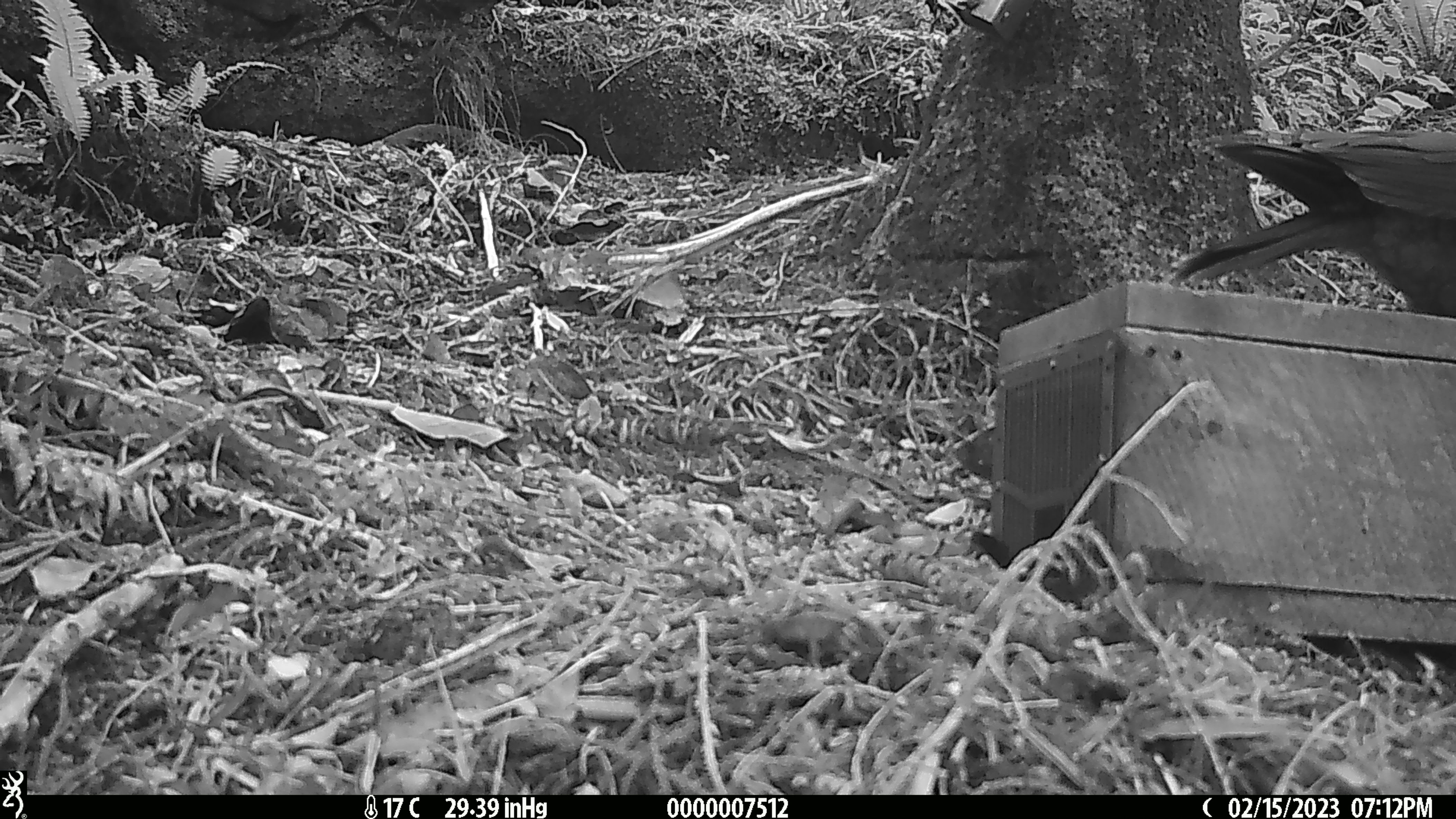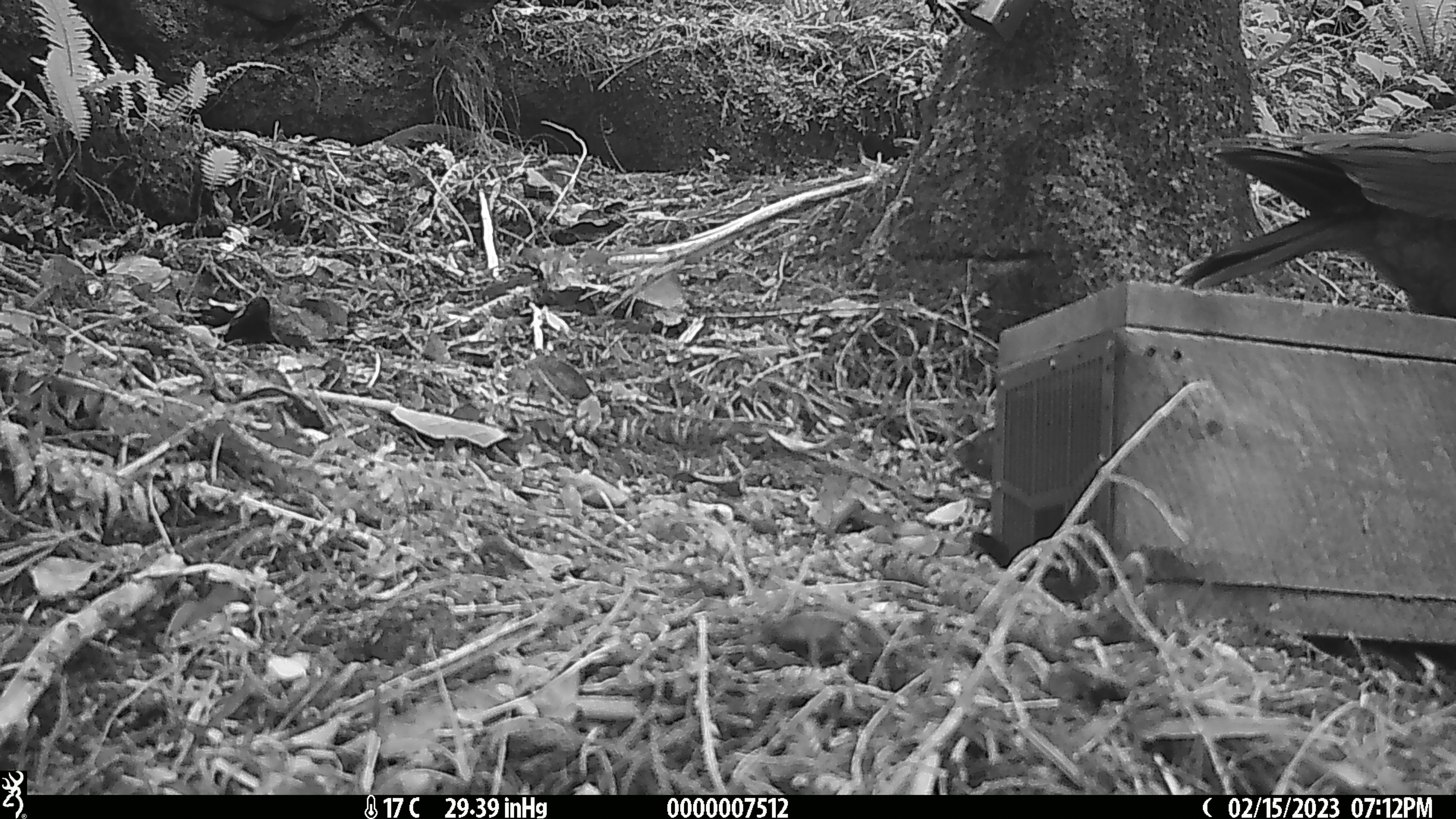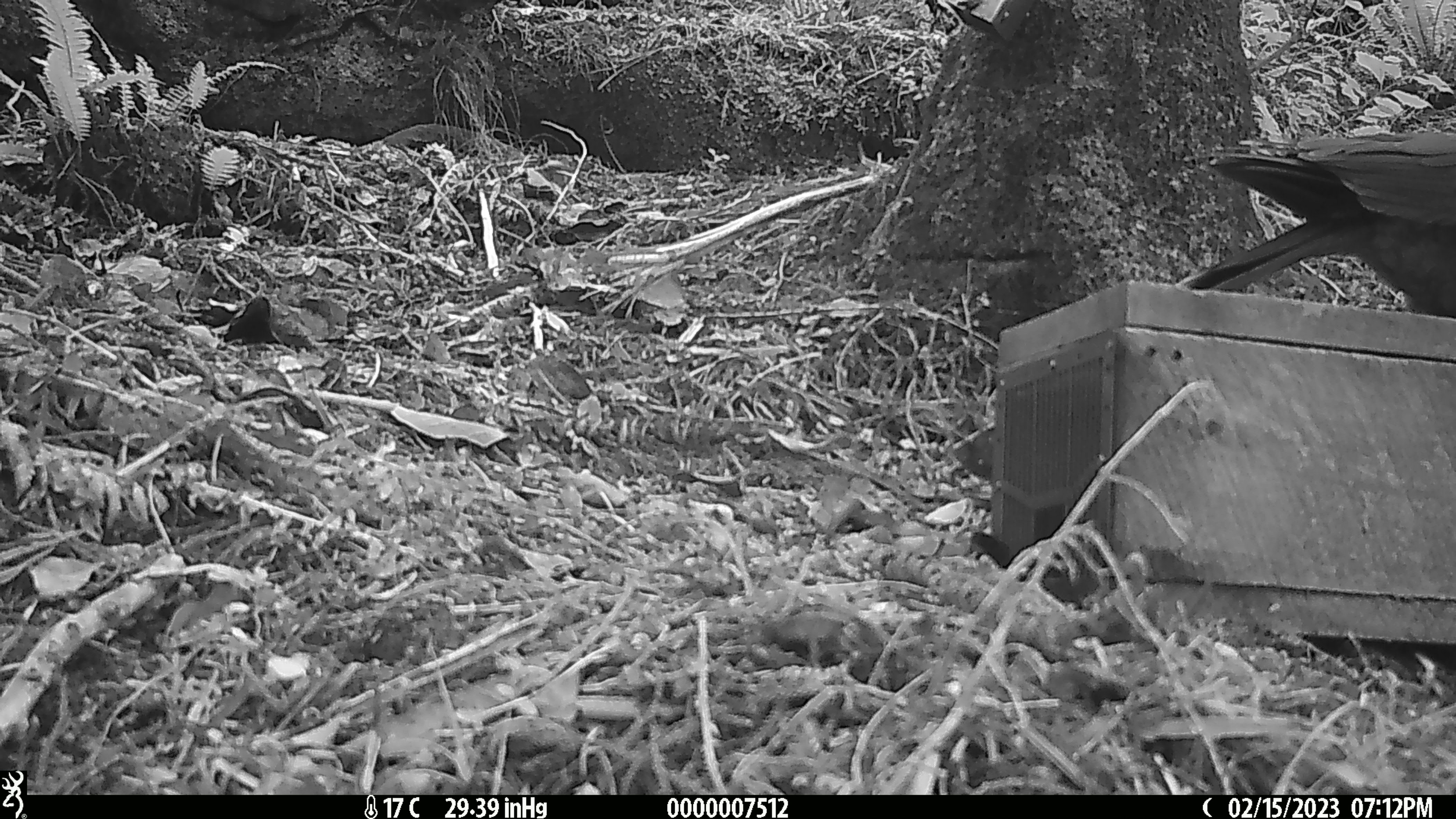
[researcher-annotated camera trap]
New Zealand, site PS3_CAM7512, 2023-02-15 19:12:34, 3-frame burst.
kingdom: Animalia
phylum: Chordata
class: Aves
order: Psittaciformes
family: Strigopidae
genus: Nestor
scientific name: Nestor notabilis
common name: kea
Kea (Nestor notabilis).